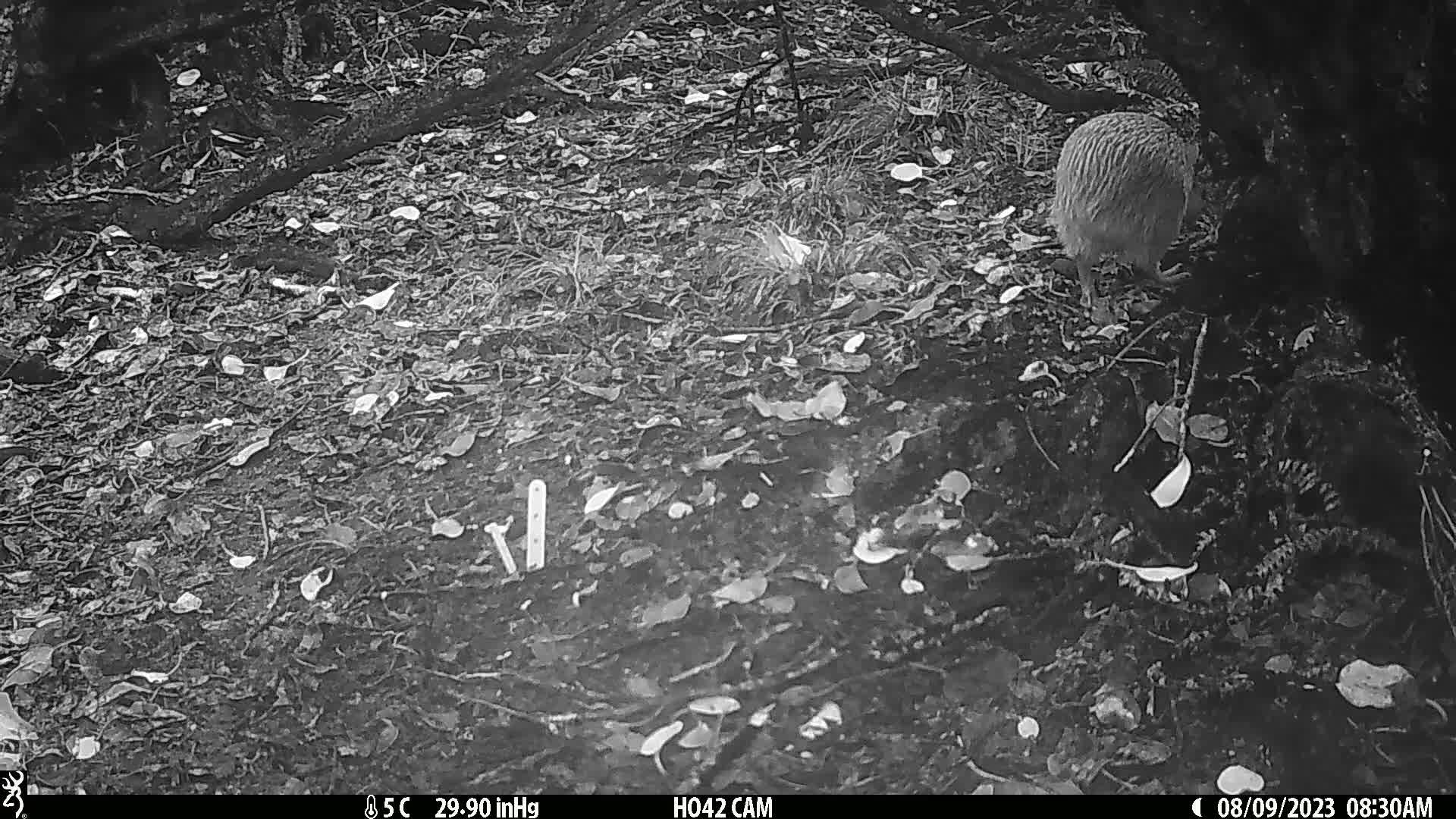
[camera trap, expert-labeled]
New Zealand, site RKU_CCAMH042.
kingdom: Animalia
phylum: Chordata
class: Aves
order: Apterygiformes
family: Apterygidae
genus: Apteryx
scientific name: Apteryx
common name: kiwi